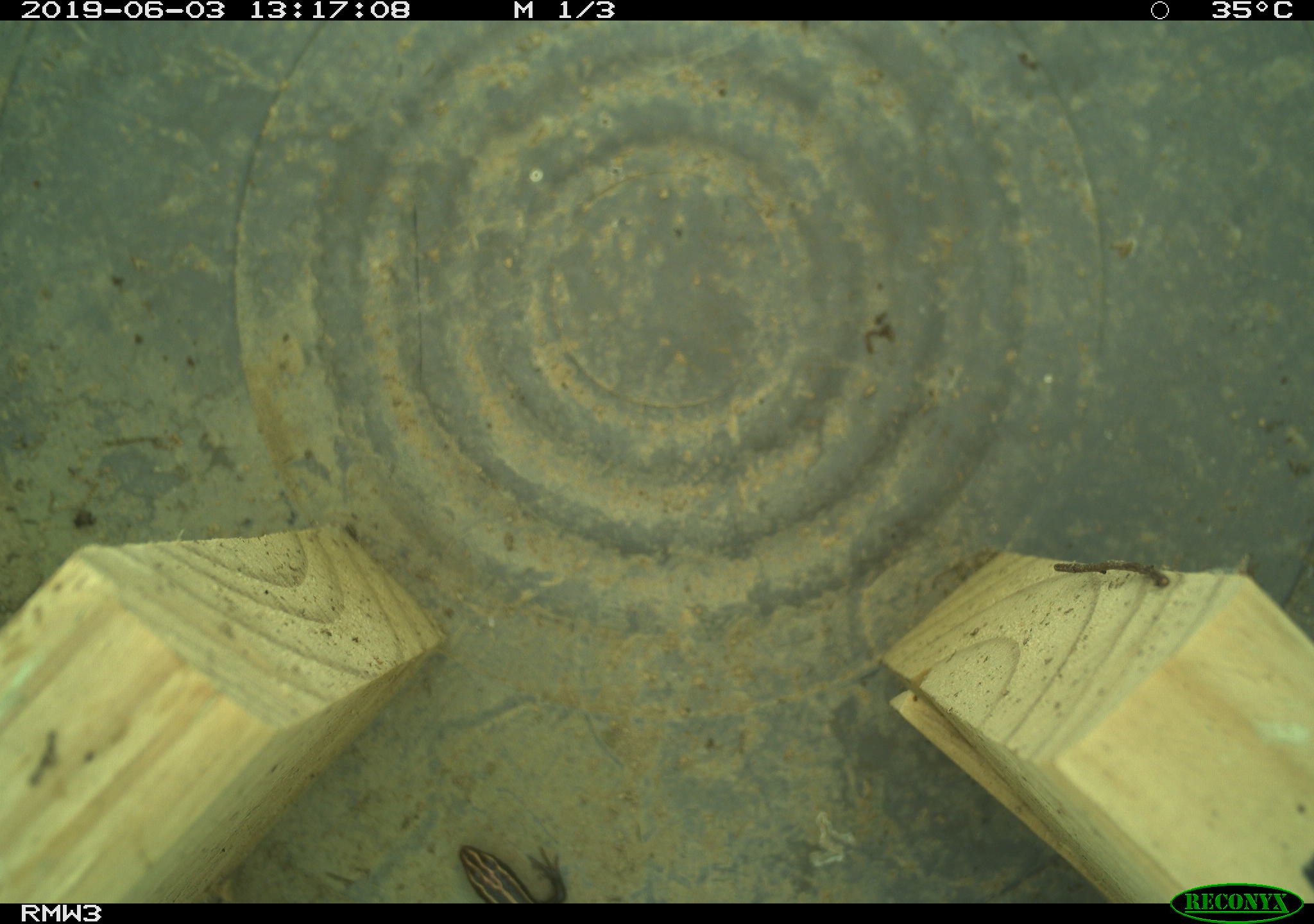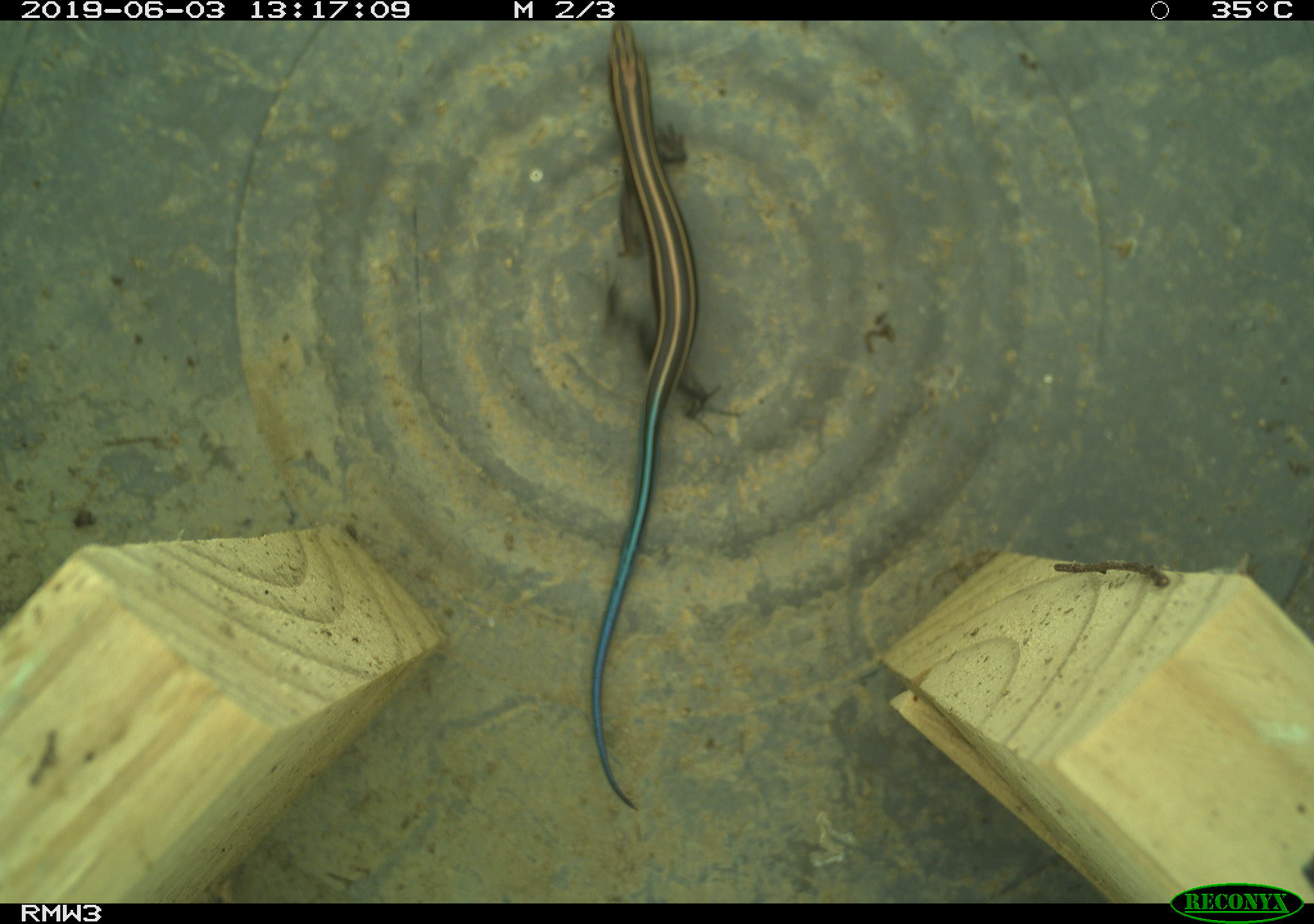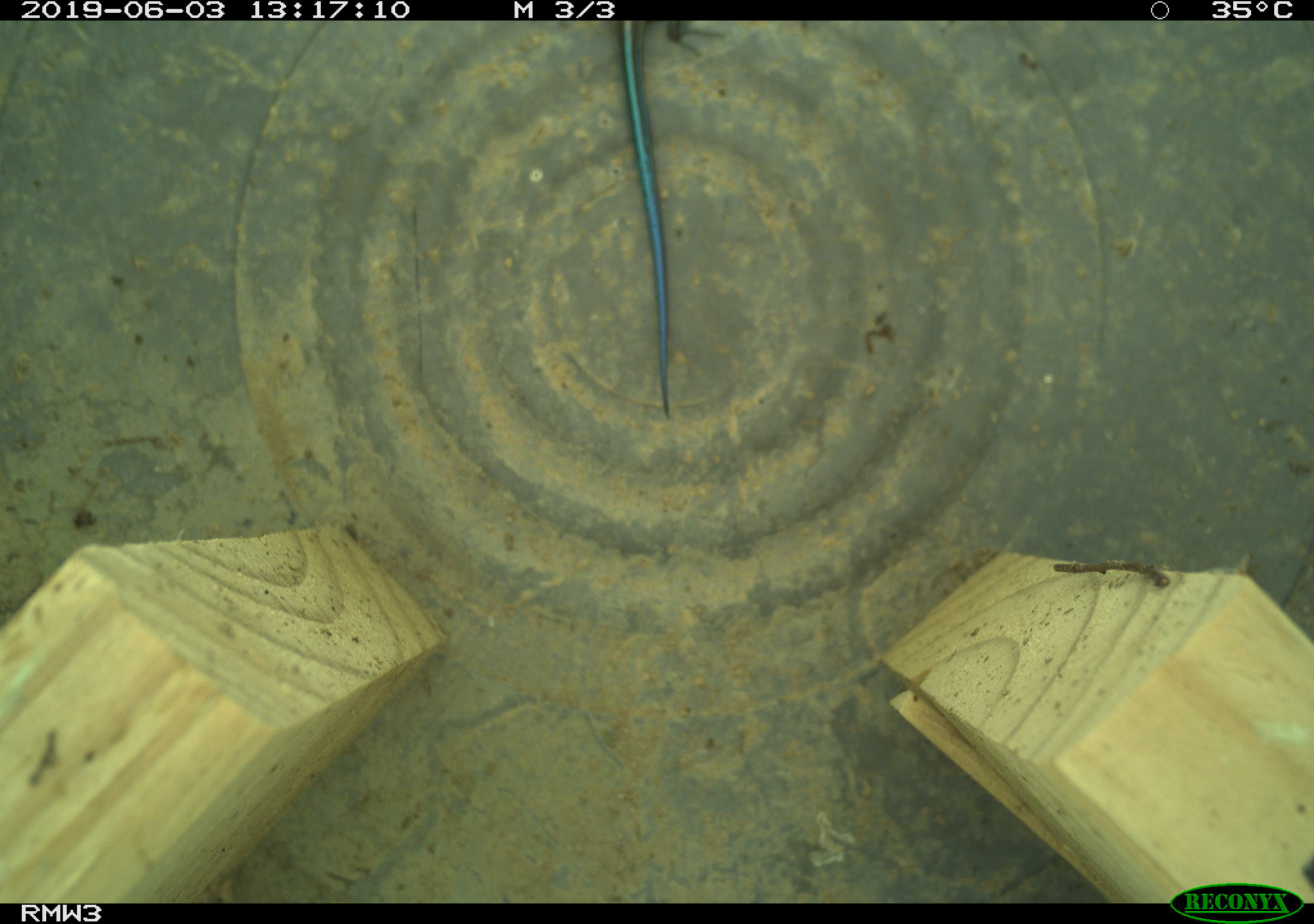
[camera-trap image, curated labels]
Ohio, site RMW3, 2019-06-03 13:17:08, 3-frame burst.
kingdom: Animalia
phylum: Chordata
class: Reptilia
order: Squamata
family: Scincidae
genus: Plestiodon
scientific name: Plestiodon fasciatus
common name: common five-lined skink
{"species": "common five-lined skink (Plestiodon fasciatus)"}